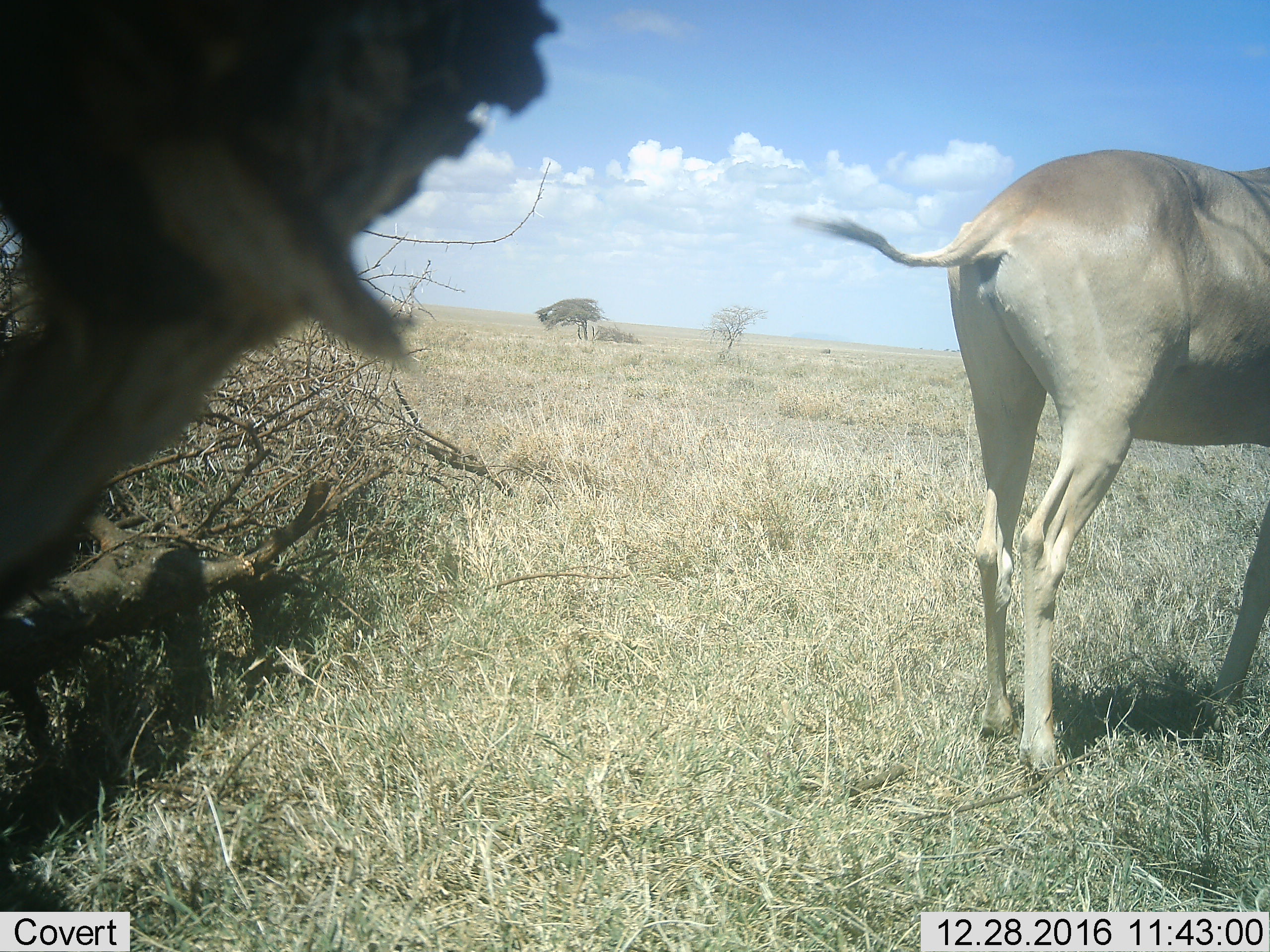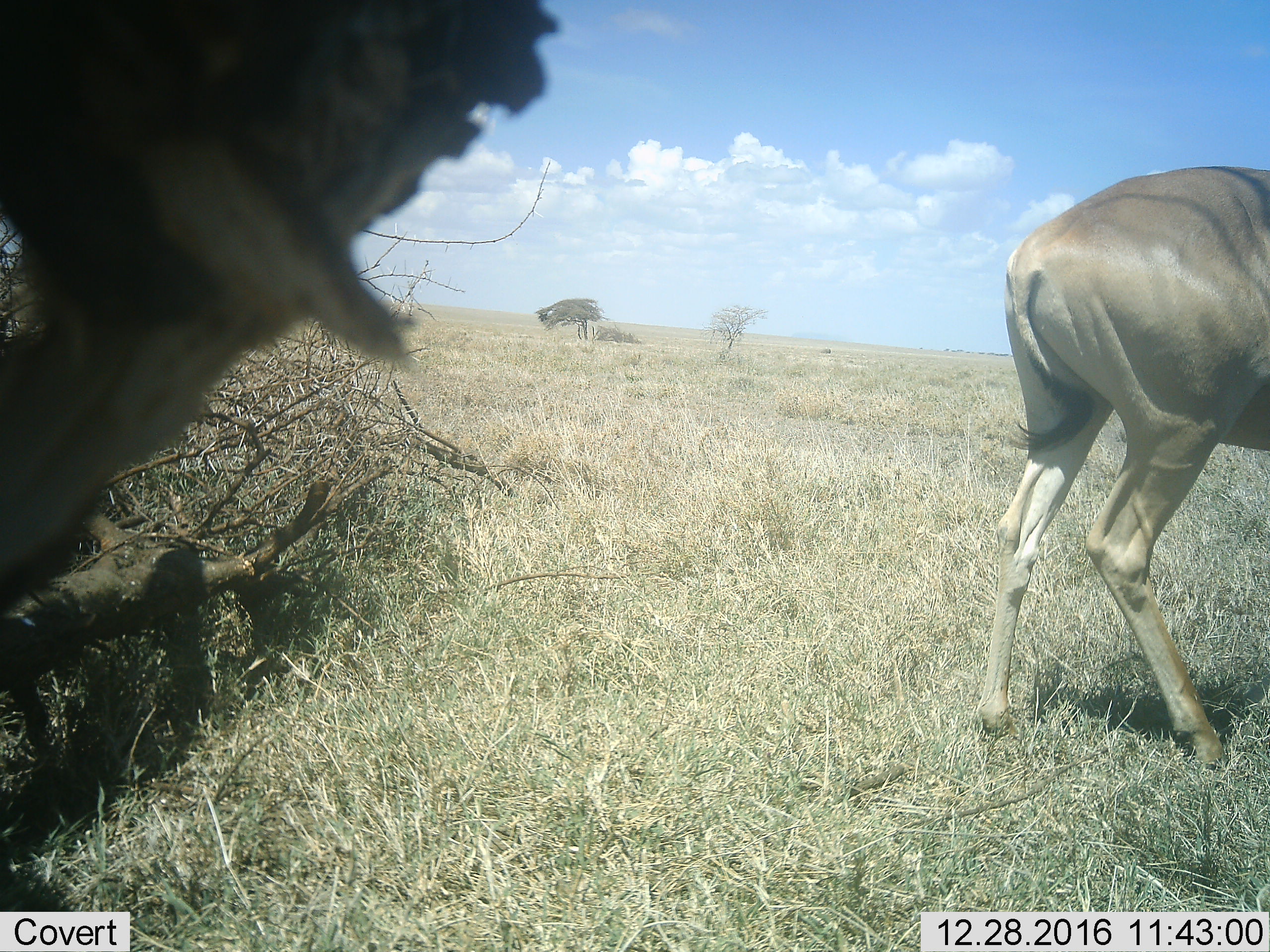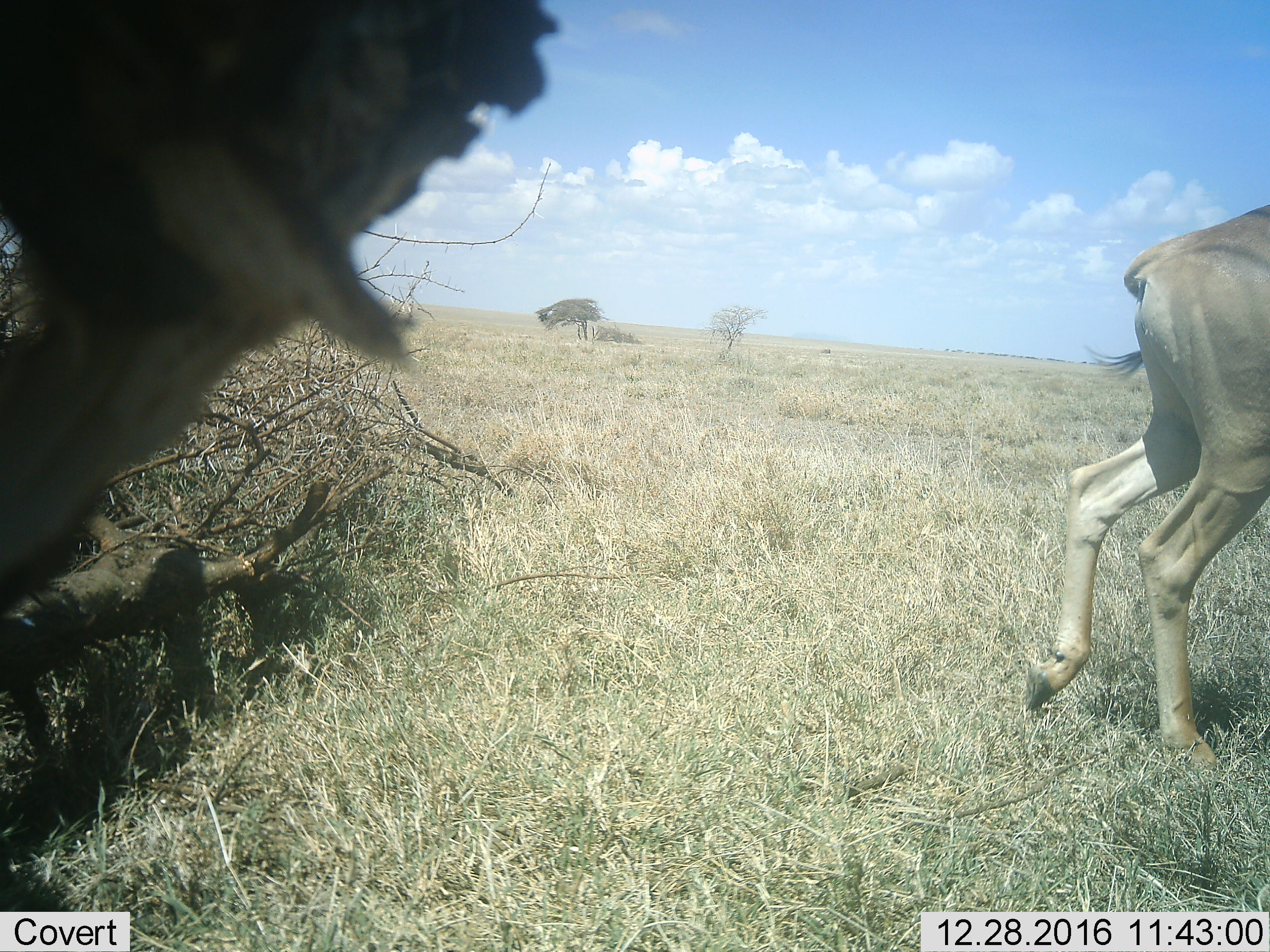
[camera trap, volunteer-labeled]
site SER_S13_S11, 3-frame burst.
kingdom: Animalia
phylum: Chordata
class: Mammalia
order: Artiodactyla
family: Bovidae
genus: Alcelaphus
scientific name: Alcelaphus buselaphus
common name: hartebeest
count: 1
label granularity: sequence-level